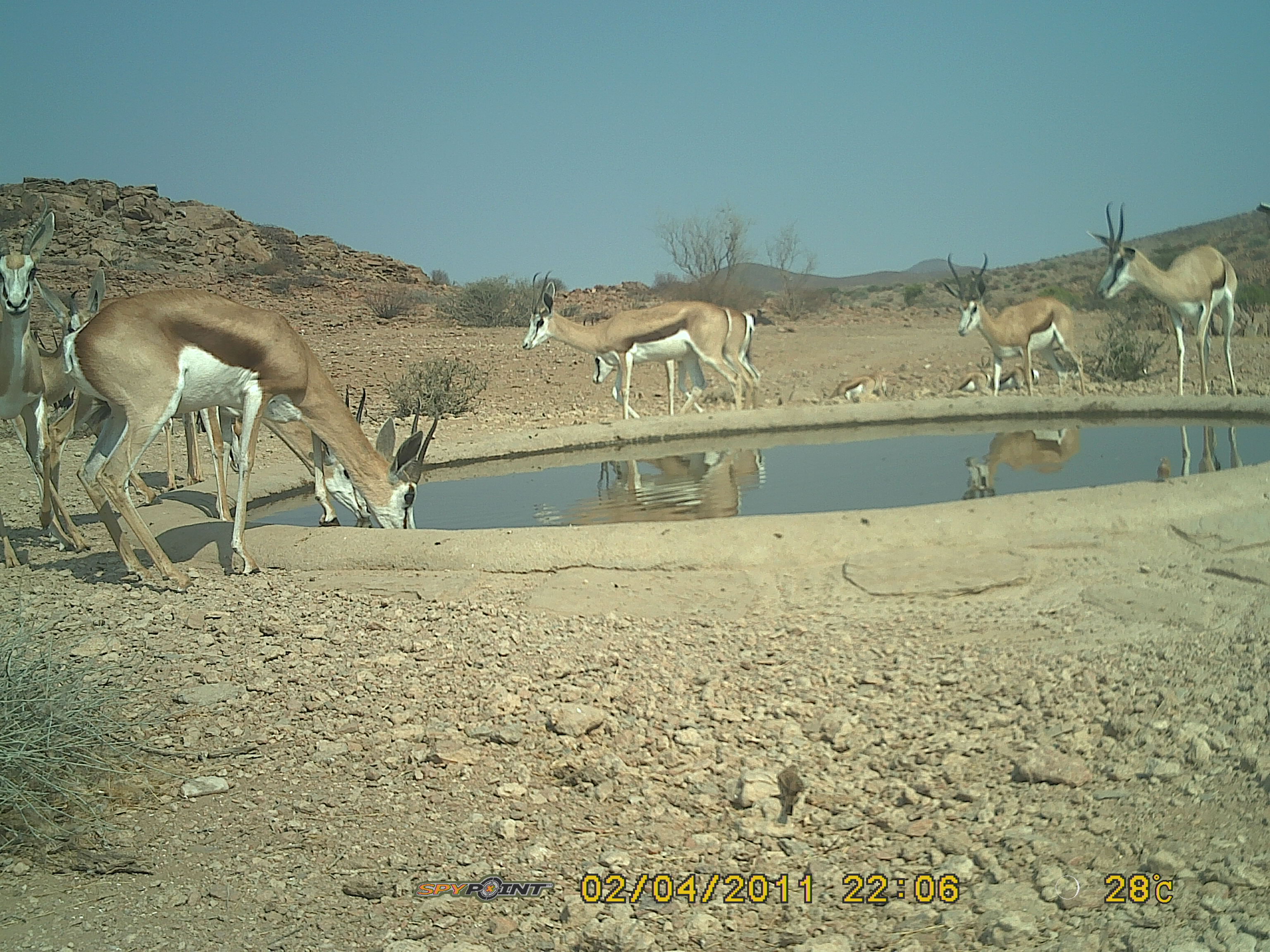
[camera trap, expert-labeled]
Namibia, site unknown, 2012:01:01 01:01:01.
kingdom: Animalia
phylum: Chordata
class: Mammalia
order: Artiodactyla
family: Bovidae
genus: Antidorcas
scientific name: Antidorcas marsupialis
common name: springbok